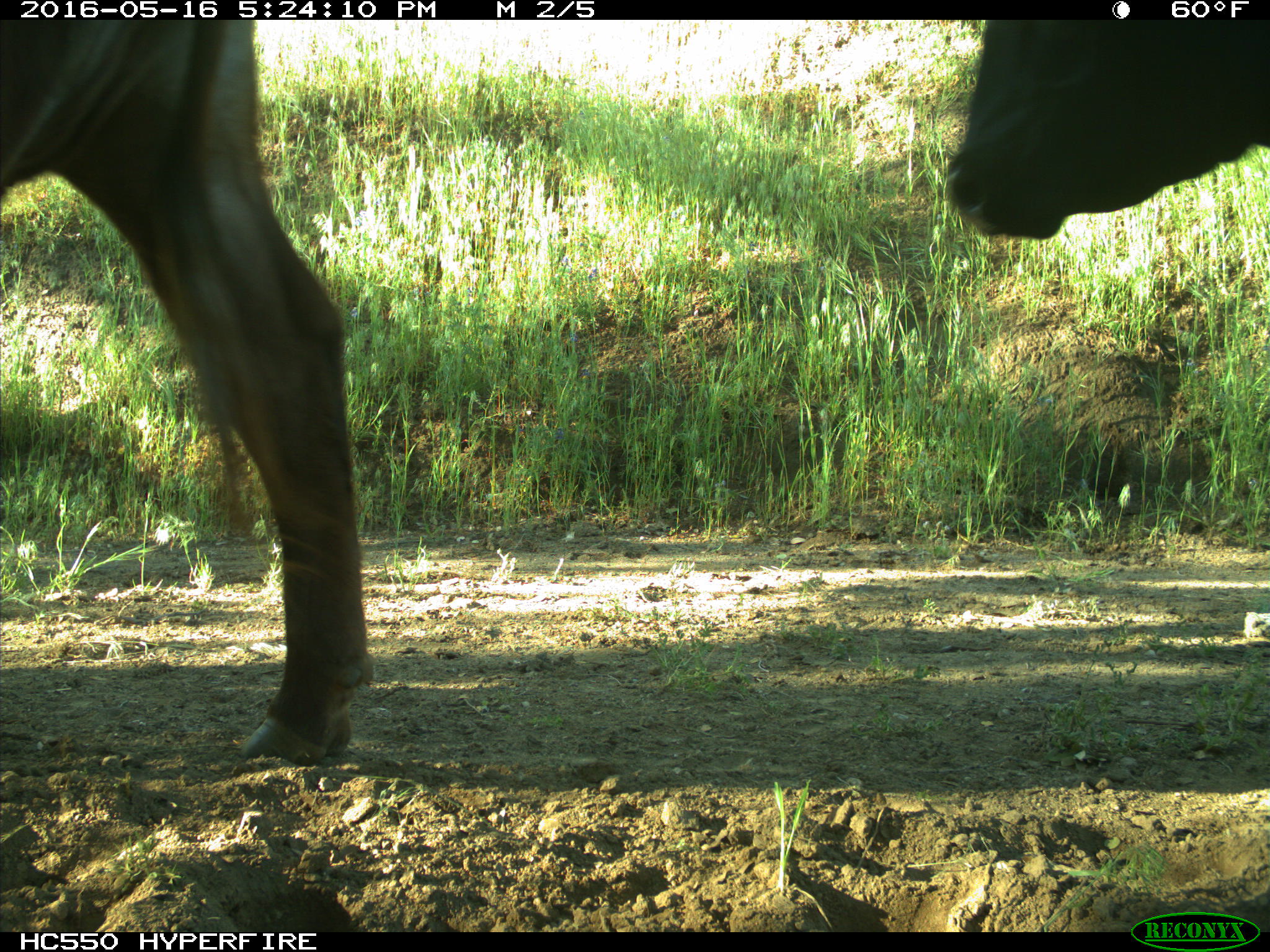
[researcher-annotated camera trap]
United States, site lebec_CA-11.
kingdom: Animalia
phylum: Chordata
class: Mammalia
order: Artiodactyla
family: Bovidae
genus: Bos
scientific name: Bos taurus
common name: domestic cow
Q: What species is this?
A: Bos taurus (domestic cow).